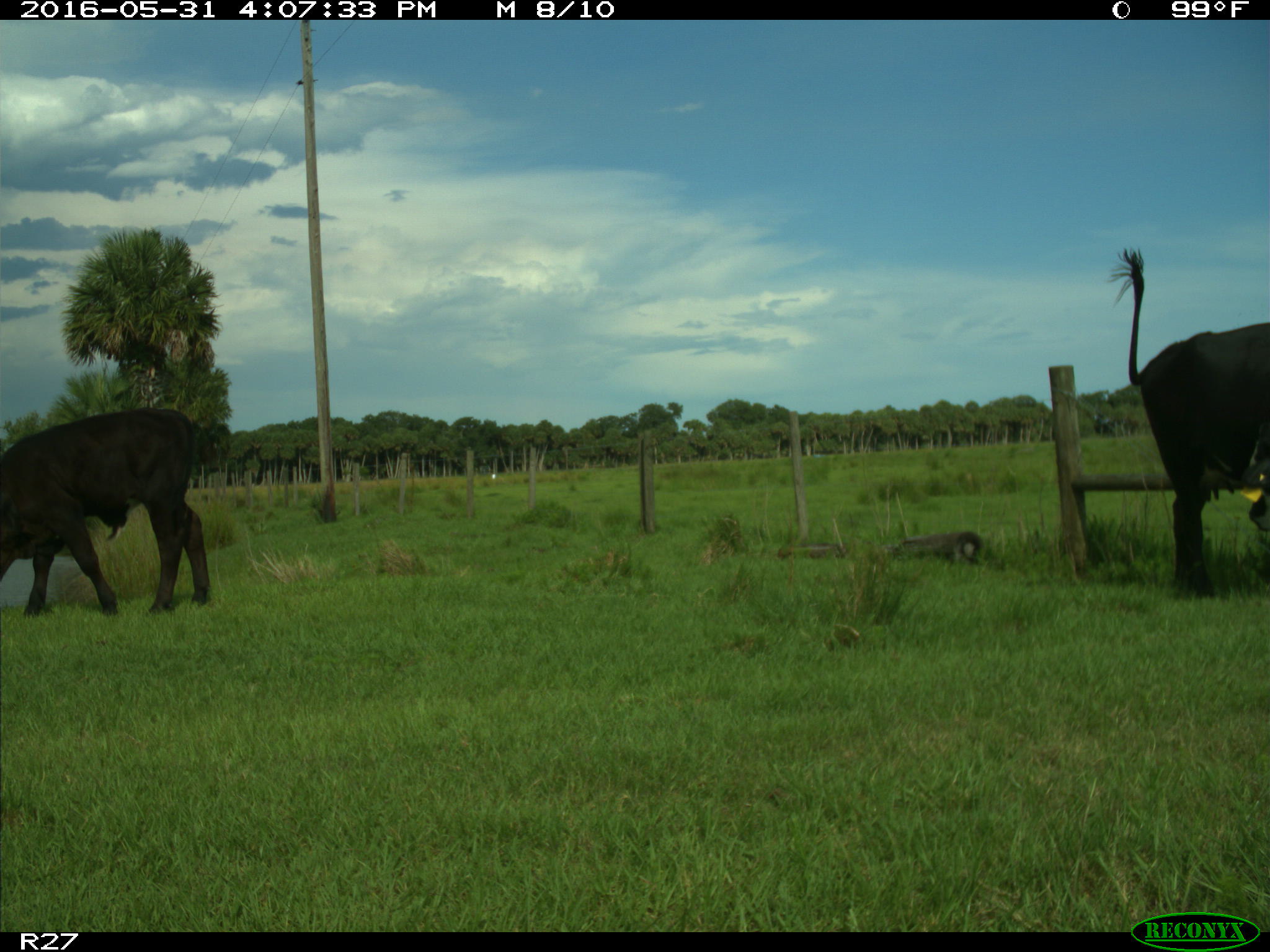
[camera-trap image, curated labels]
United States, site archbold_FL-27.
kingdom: Animalia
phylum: Chordata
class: Mammalia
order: Artiodactyla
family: Bovidae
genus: Bos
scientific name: Bos taurus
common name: domestic cow